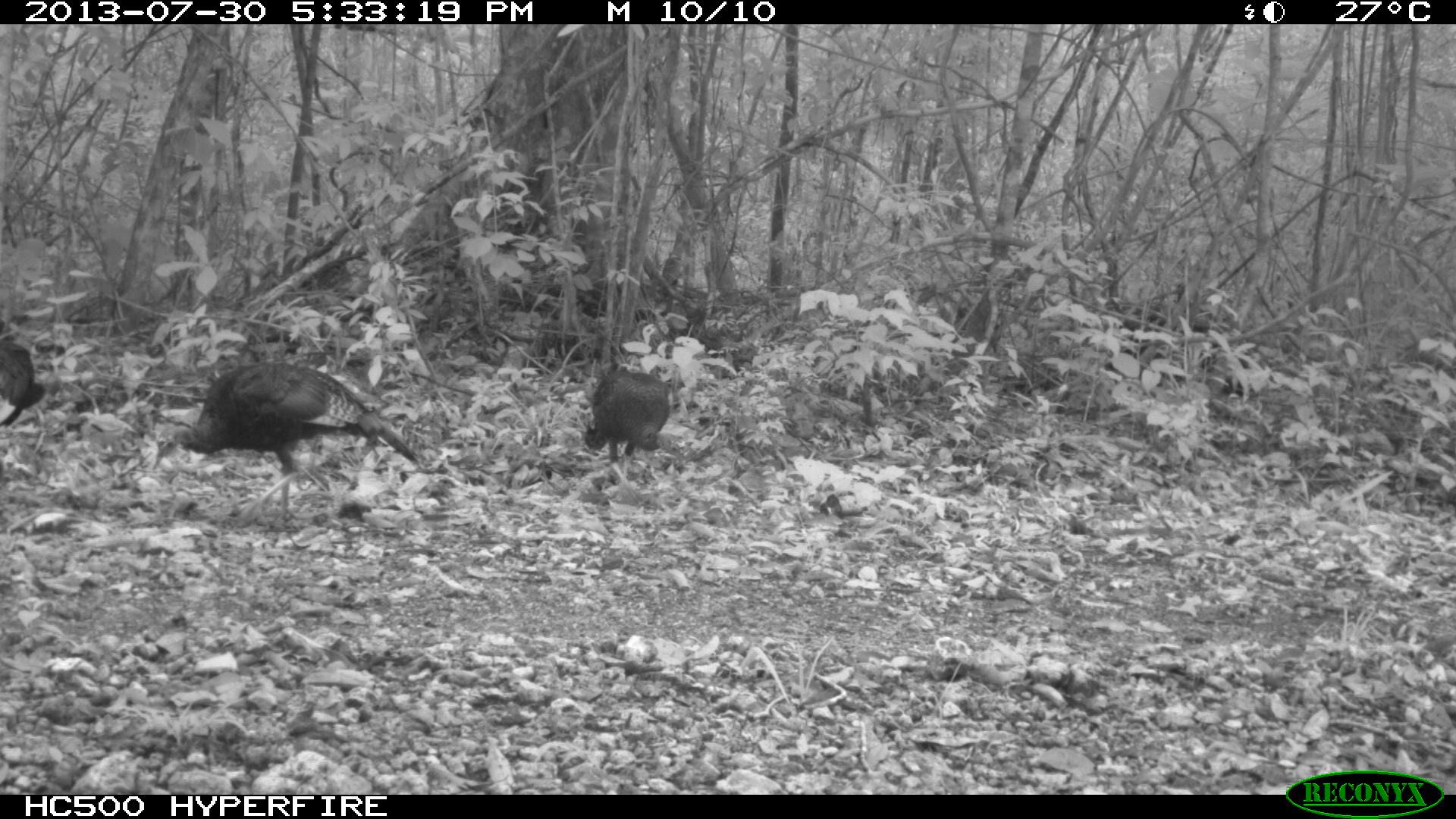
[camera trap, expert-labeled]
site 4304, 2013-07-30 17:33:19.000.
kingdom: Animalia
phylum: Chordata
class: Aves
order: Galliformes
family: Phasianidae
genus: Meleagris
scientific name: Meleagris ocellata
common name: ocellated turkey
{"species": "Meleagris ocellata (ocellated turkey)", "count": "4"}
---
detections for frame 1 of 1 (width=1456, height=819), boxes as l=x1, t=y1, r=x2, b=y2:
meleagris ocellata: l=153, t=362, r=418, b=514; l=583, t=370, r=671, b=463; l=0, t=341, r=45, b=428